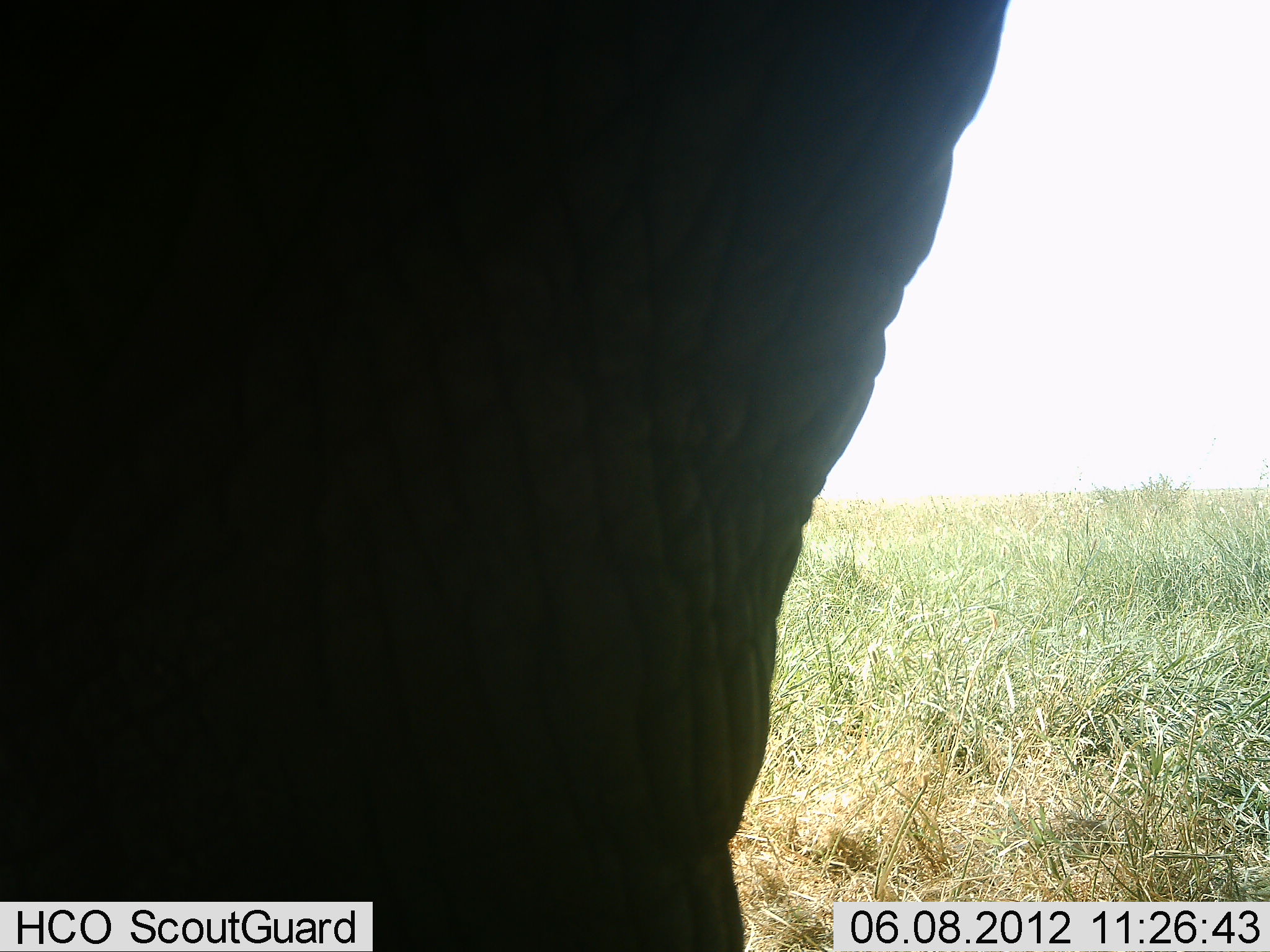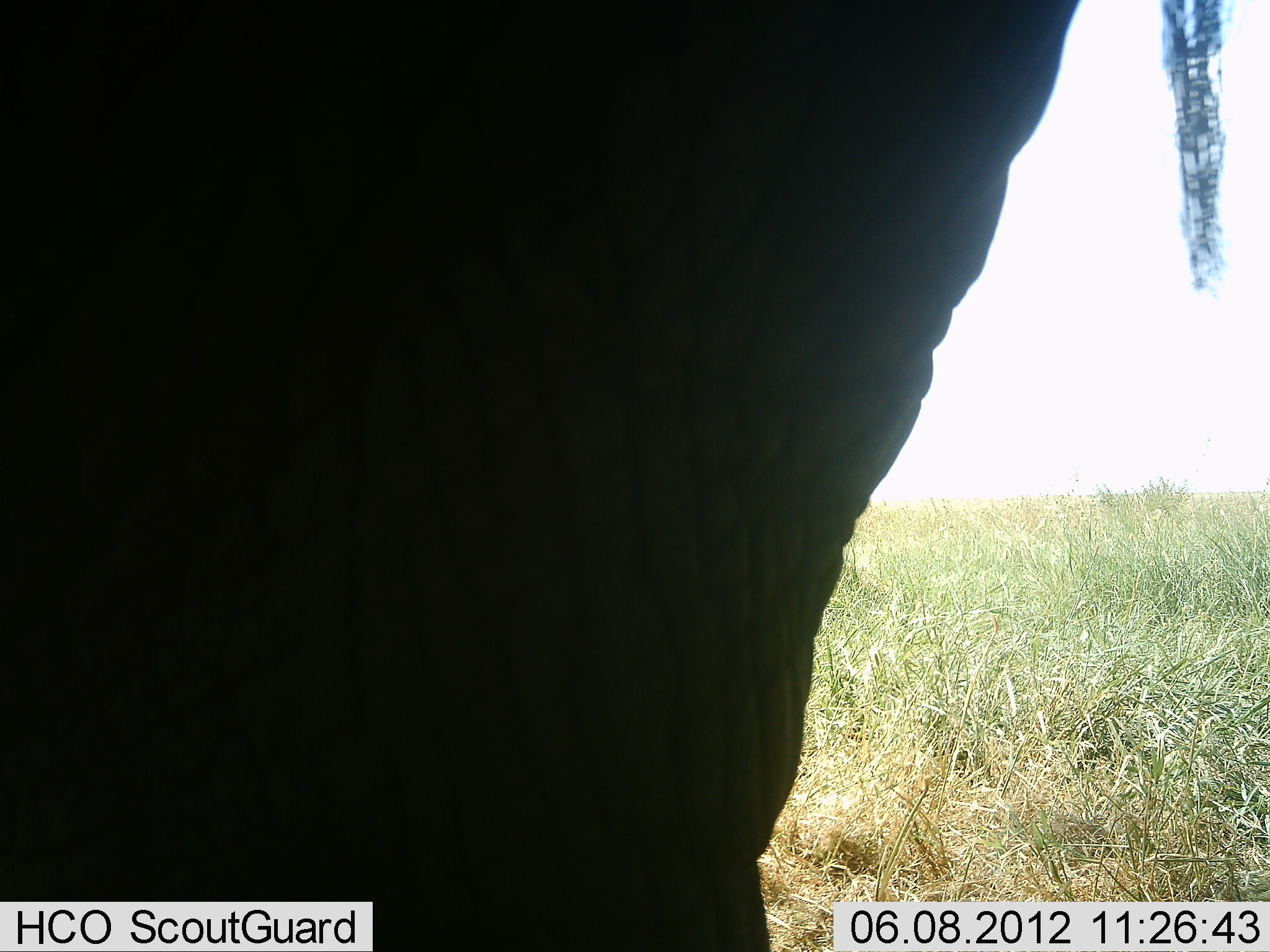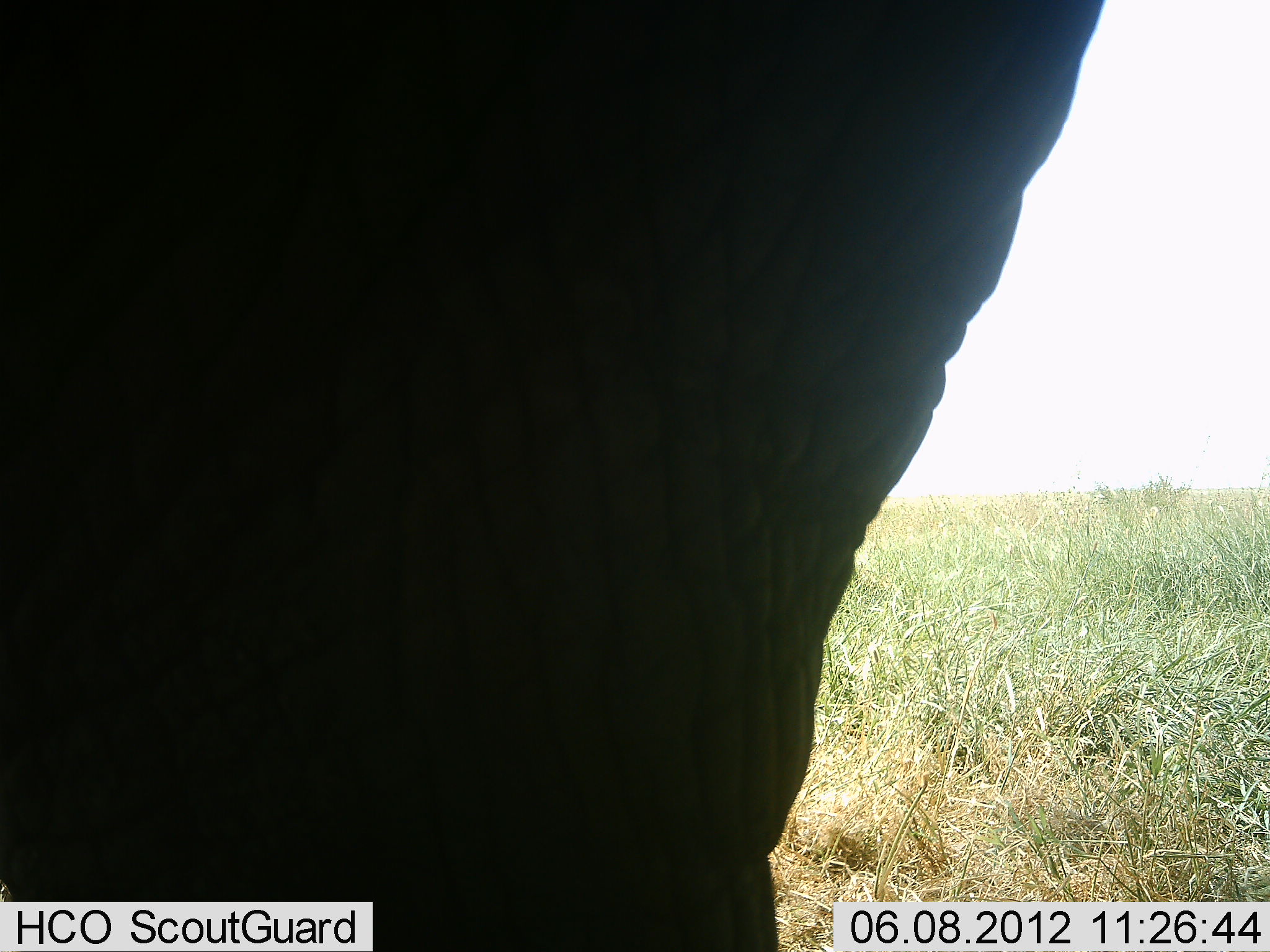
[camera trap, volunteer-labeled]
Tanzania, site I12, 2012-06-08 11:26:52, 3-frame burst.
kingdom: Animalia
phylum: Chordata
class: Mammalia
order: Proboscidea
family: Elephantidae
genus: Loxodonta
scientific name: Loxodonta africana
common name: african bush elephant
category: elephant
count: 1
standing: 90%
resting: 0%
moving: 10%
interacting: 0%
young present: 0%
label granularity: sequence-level